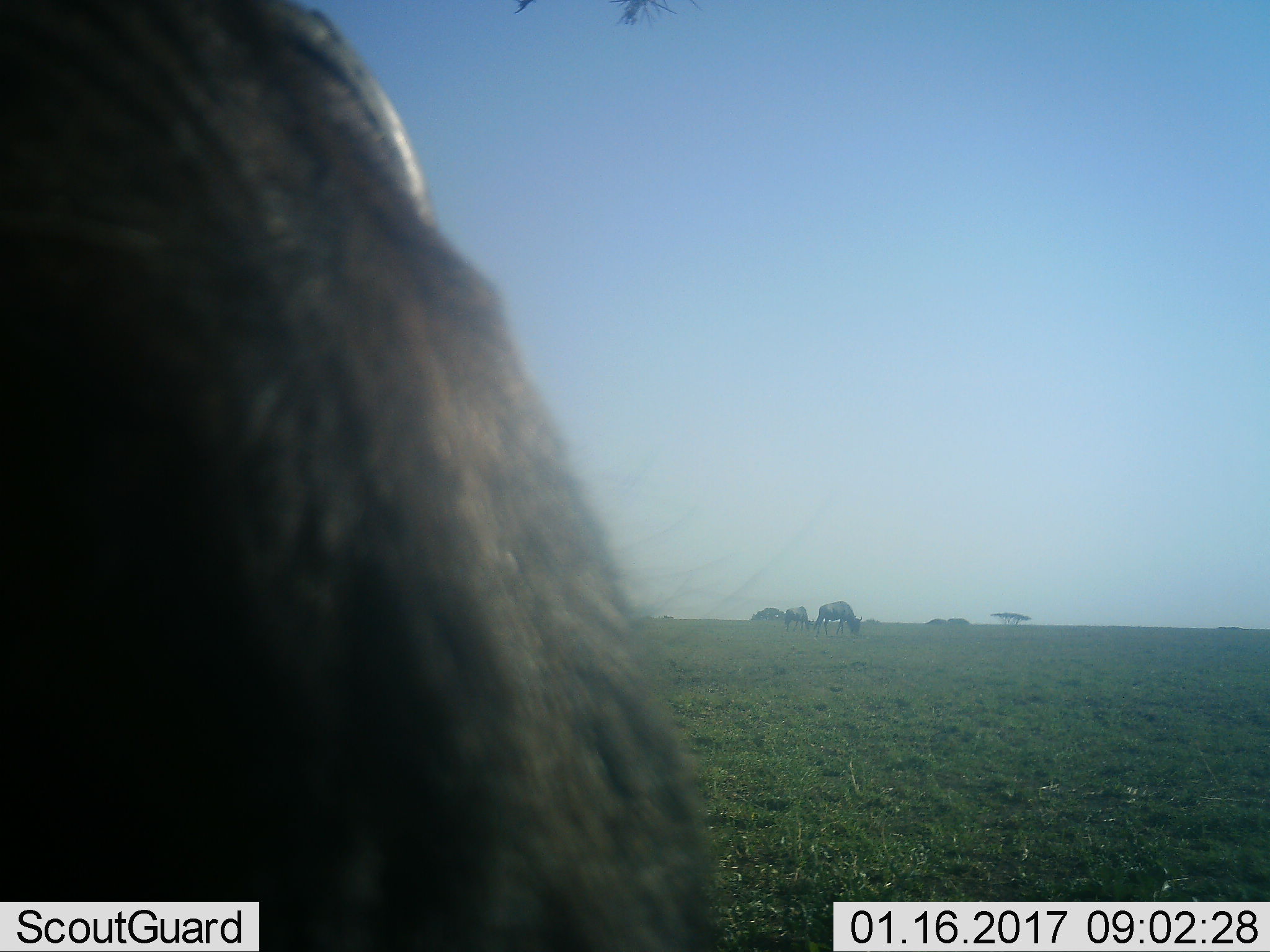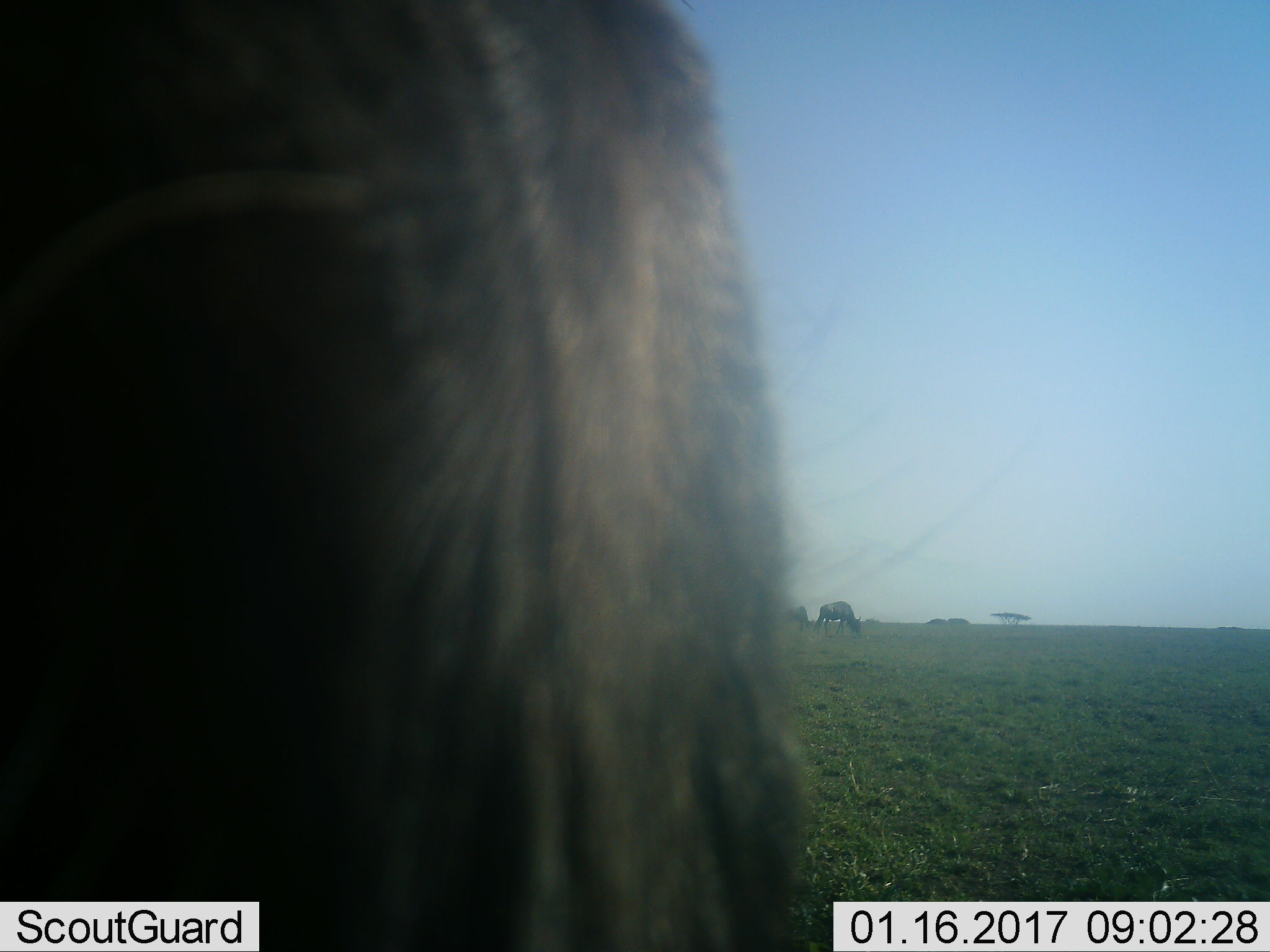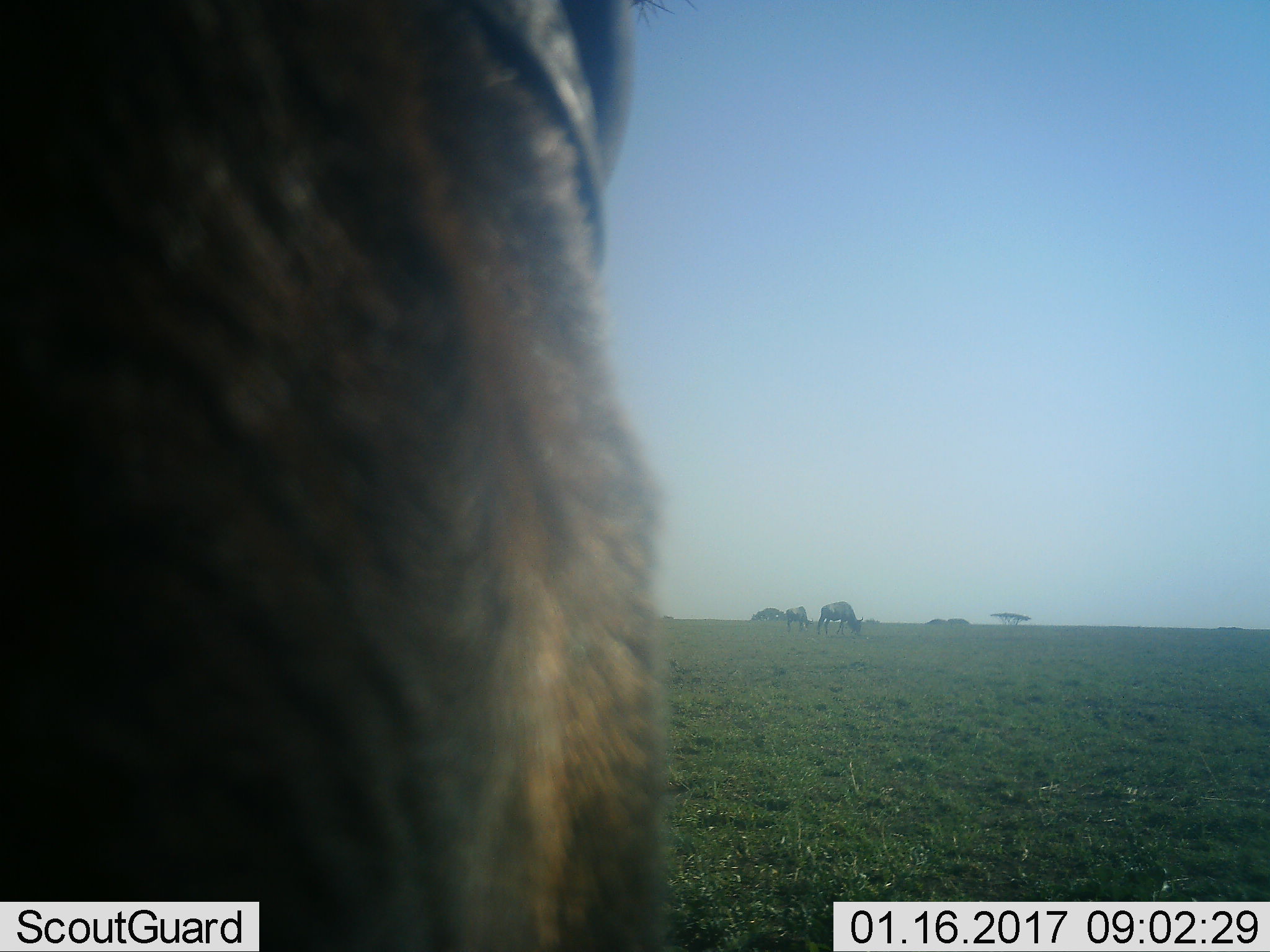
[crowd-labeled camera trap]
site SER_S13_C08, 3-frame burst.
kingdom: Animalia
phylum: Chordata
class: Mammalia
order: Artiodactyla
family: Bovidae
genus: Connochaetes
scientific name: Connochaetes taurinus taurinus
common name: blue wildebeest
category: wildebeestblue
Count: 3.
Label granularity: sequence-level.